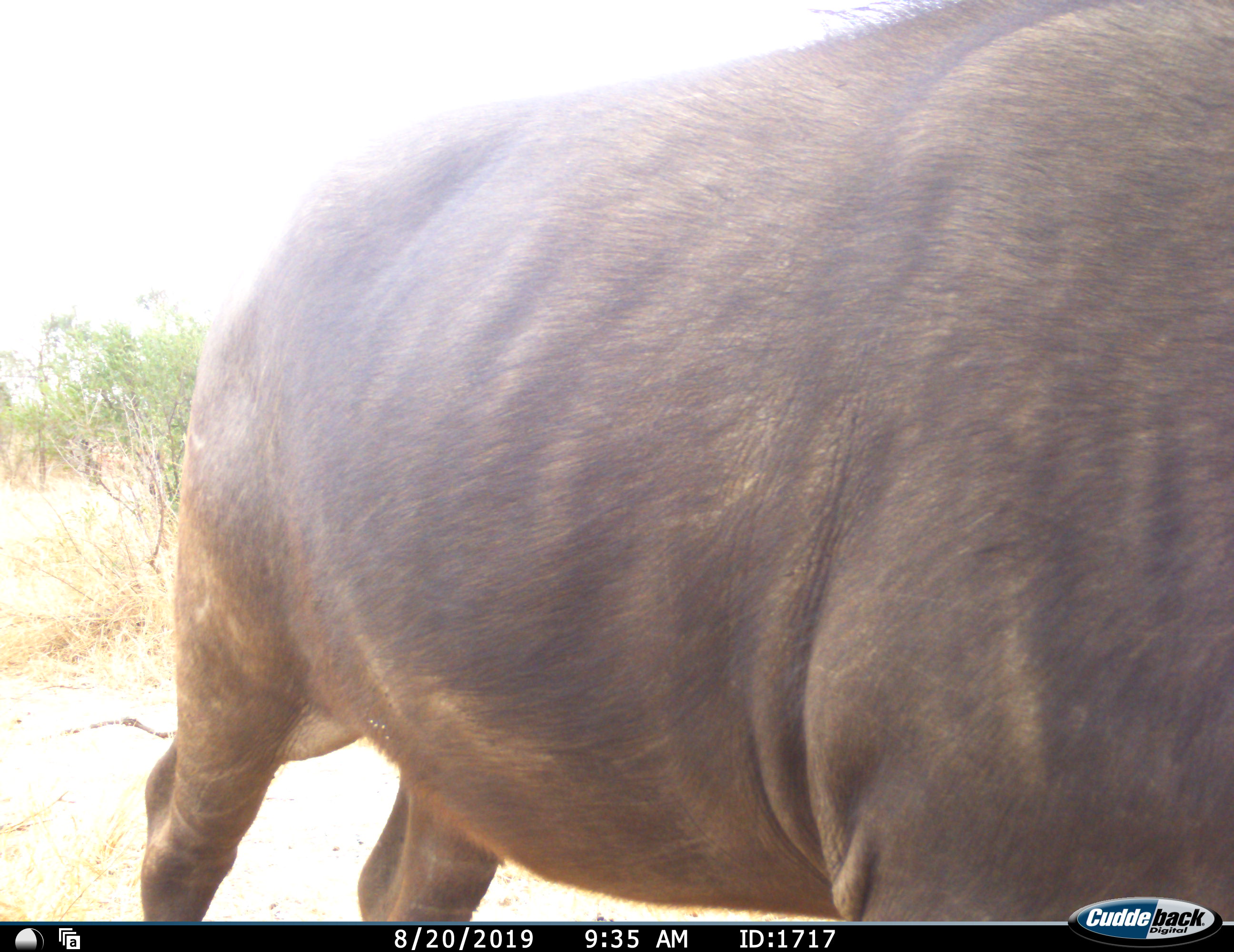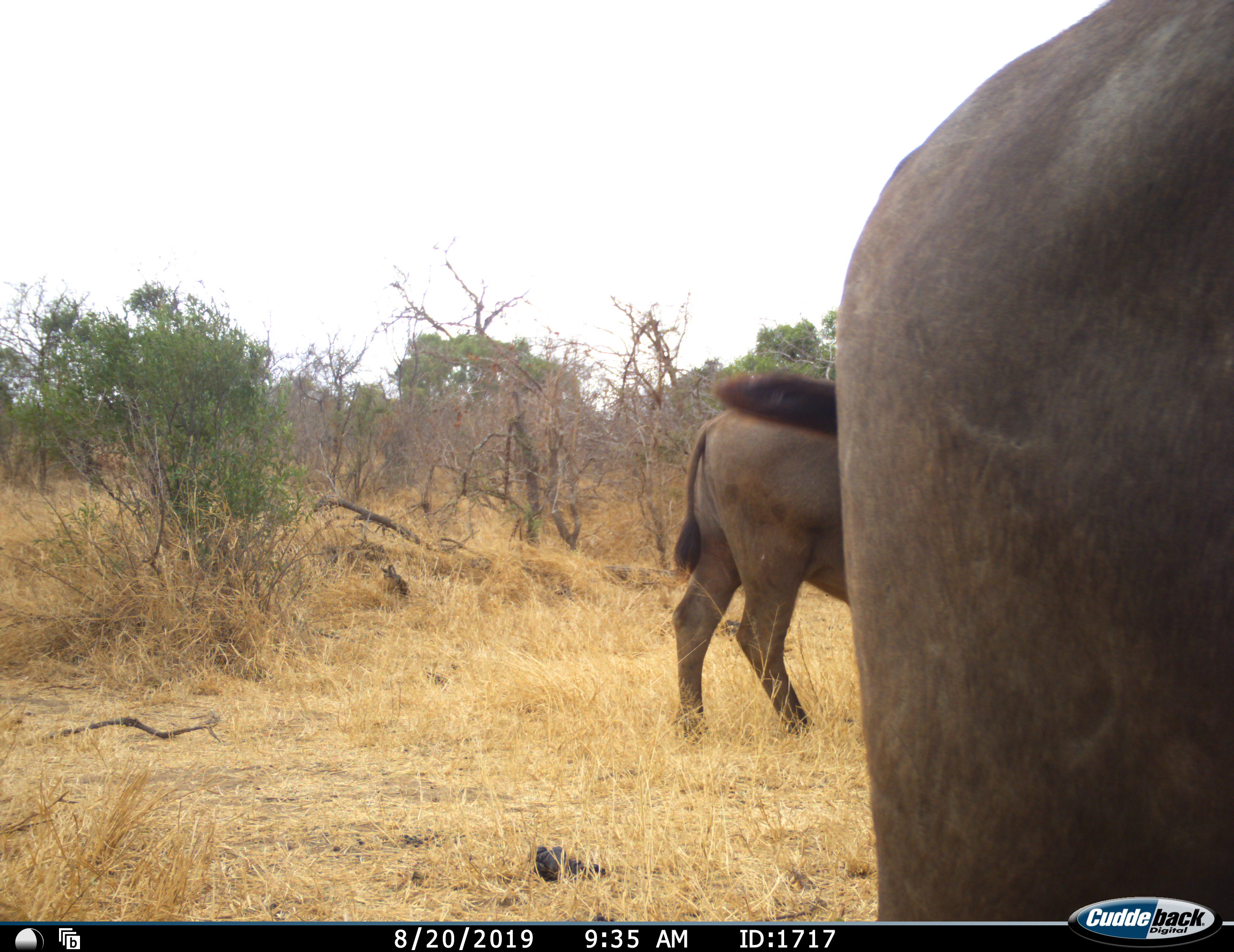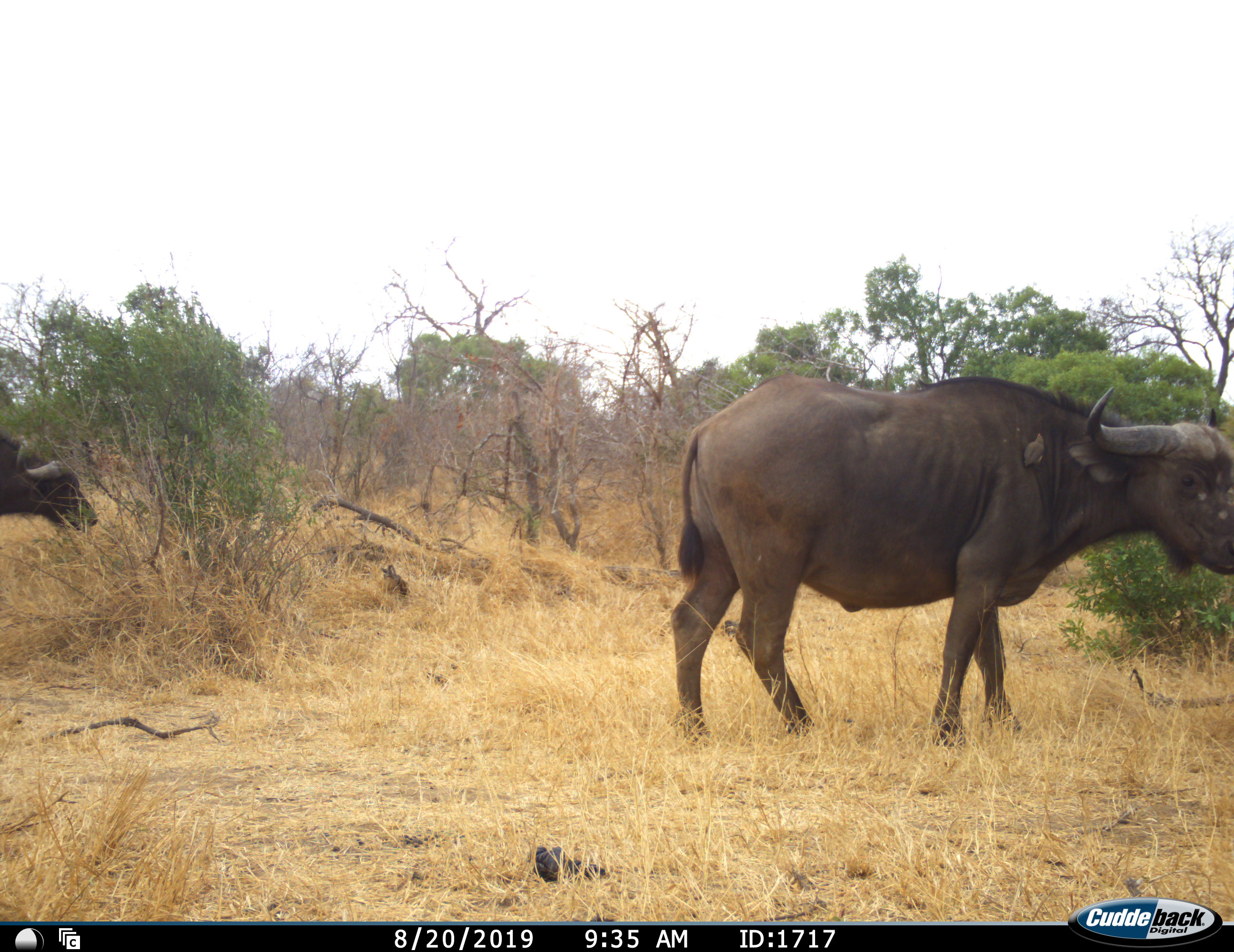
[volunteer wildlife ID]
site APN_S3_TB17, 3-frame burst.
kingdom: Animalia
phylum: Chordata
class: Mammalia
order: Artiodactyla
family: Bovidae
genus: Syncerus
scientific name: Syncerus caffer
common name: african buffalo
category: buffalo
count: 3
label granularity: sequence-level